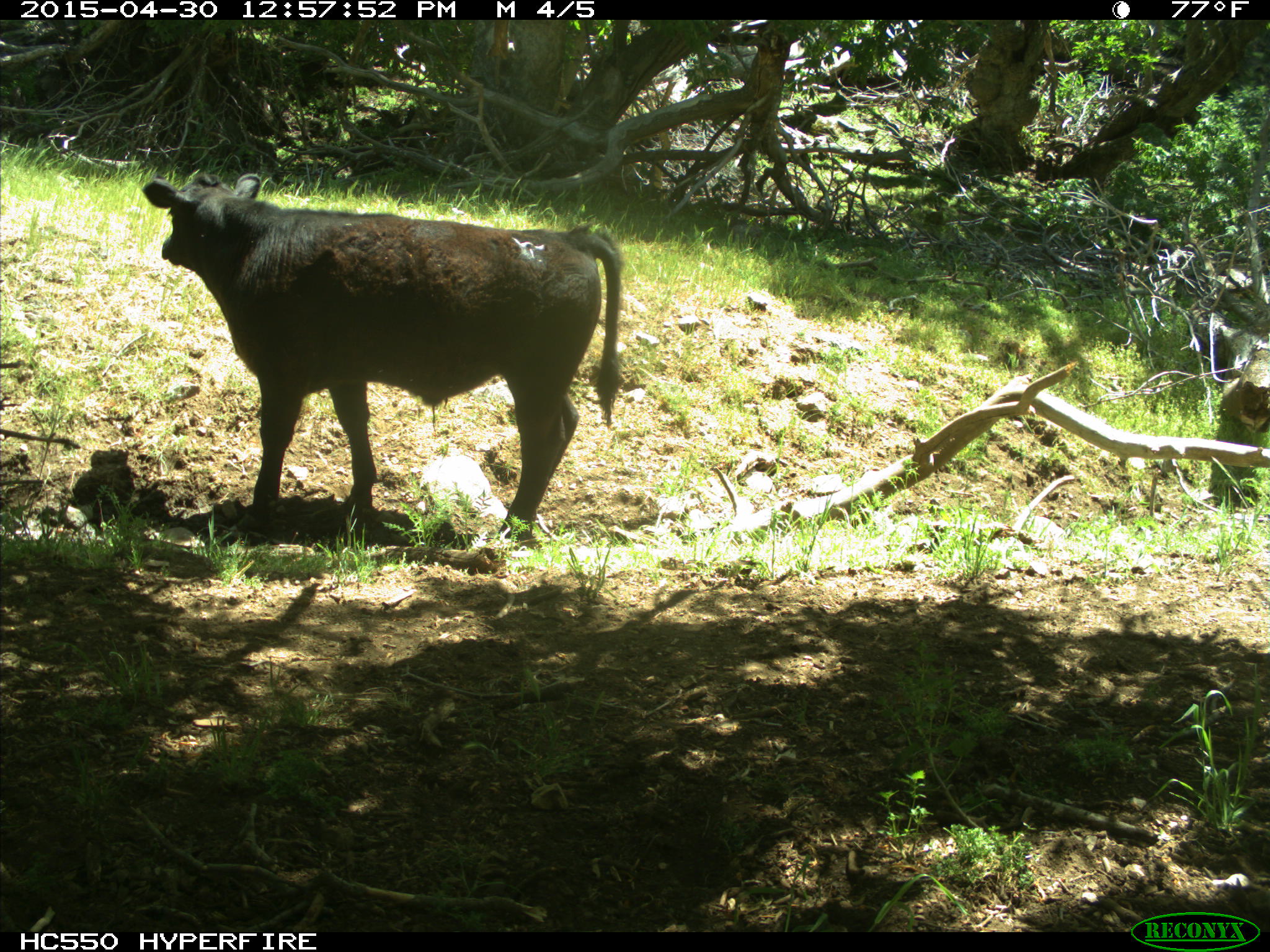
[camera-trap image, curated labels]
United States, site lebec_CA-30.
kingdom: Animalia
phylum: Chordata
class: Mammalia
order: Artiodactyla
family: Bovidae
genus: Bos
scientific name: Bos taurus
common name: domestic cow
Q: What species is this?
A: Bos taurus (domestic cow).